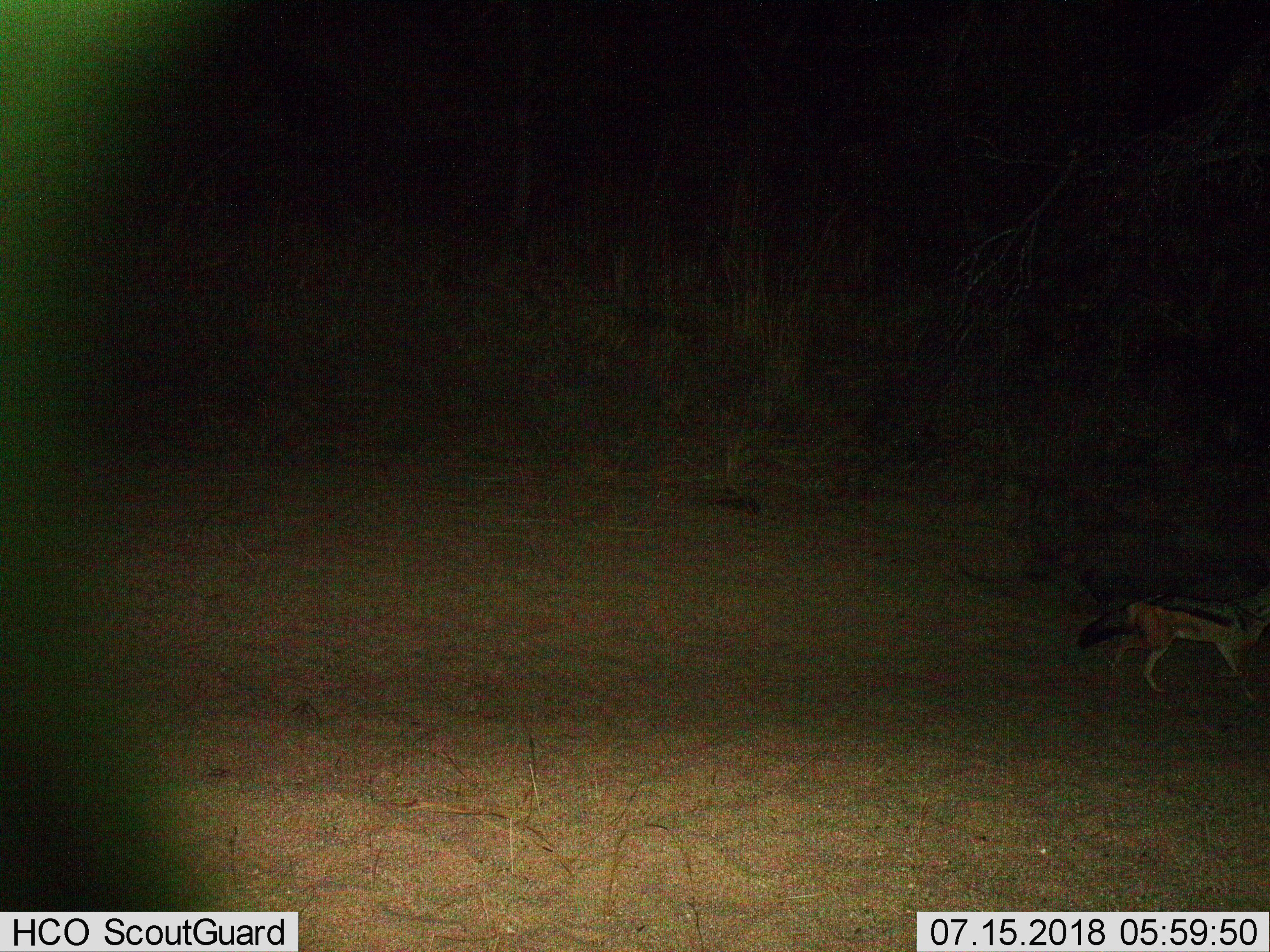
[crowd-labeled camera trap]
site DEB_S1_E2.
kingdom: Animalia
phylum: Chordata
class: Mammalia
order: Carnivora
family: Canidae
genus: Lupulella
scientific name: Lupulella mesomelas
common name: black-backed jackal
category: jackalblackbacked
Jackalblackbacked (black-backed jackal) (Lupulella mesomelas), count 1. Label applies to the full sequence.